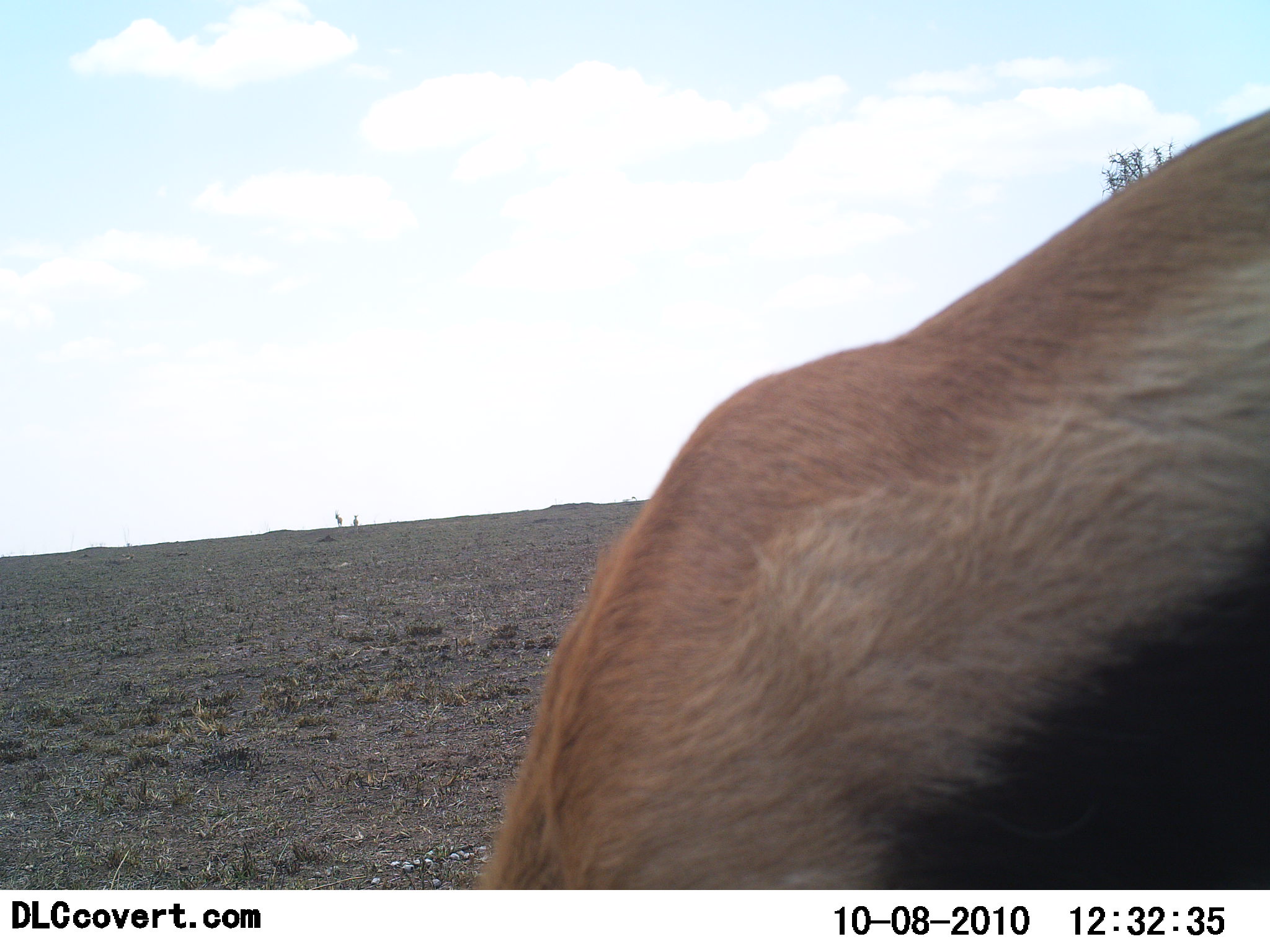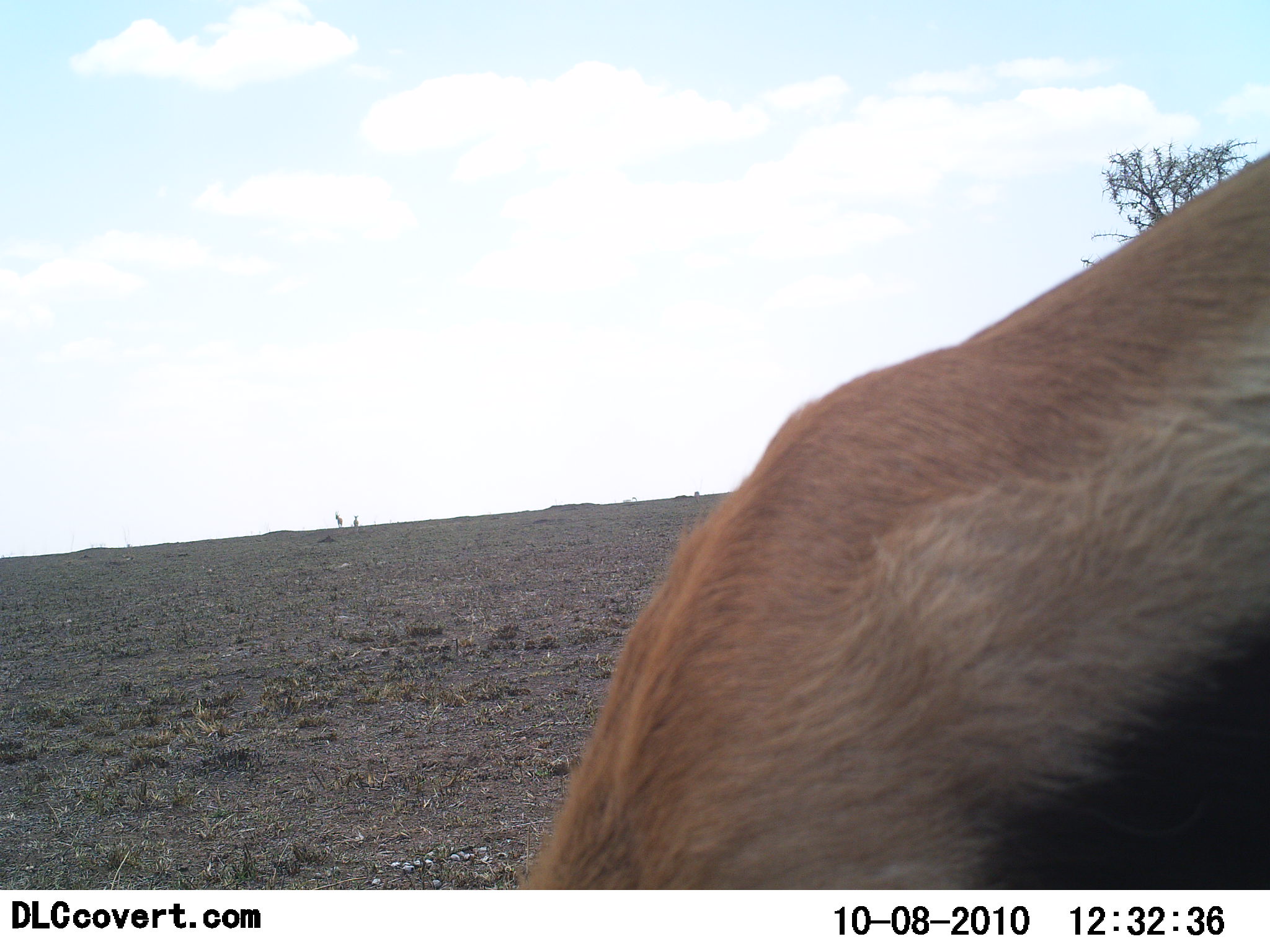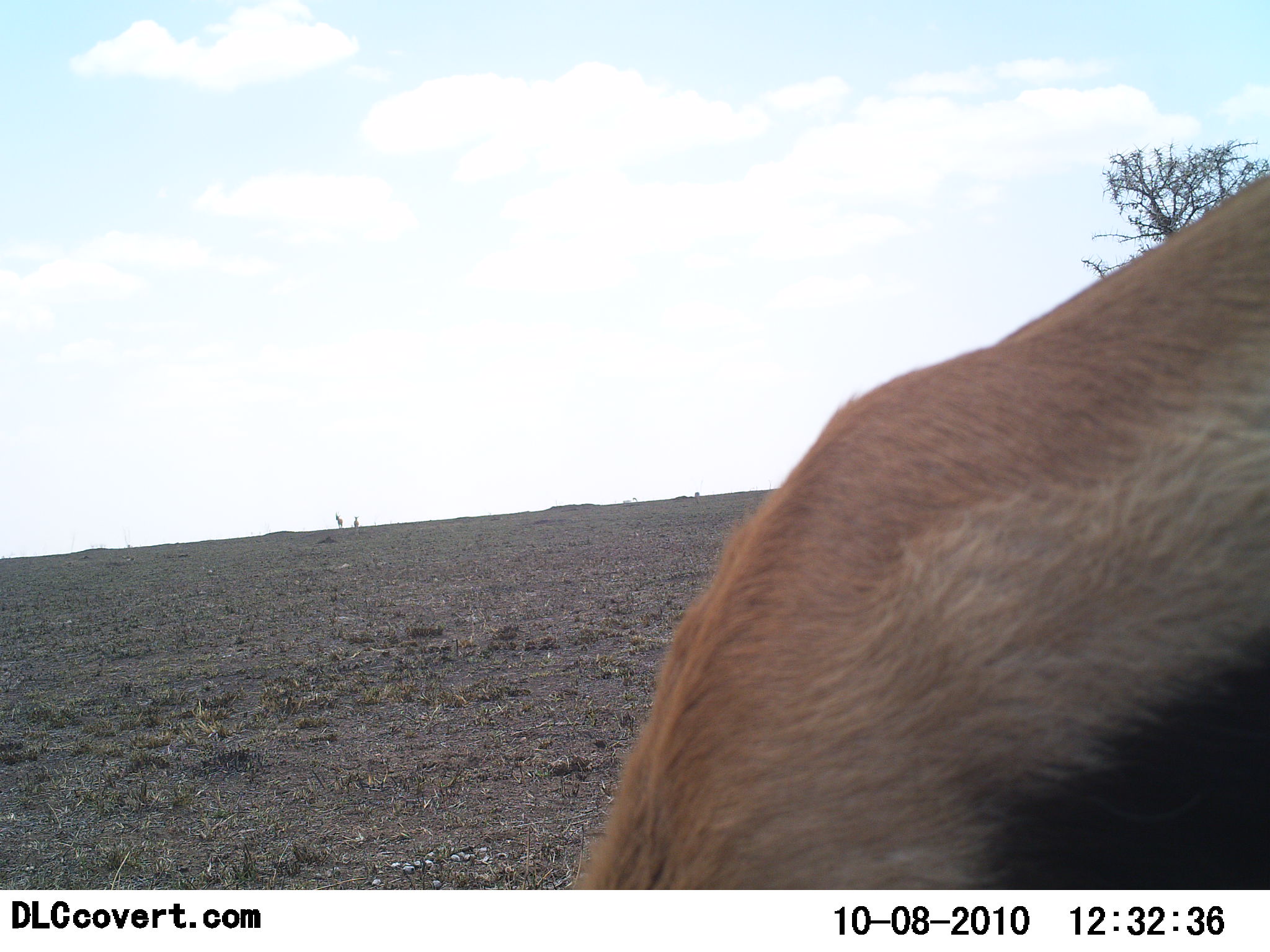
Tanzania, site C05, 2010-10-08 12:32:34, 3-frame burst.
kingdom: Animalia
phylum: Chordata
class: Mammalia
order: Artiodactyla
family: Bovidae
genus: Eudorcas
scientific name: Eudorcas thomsonii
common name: thomson's gazelle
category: gazellethomsons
Gazellethomsons (thomson's gazelle) (Eudorcas thomsonii), count 1. Behavior (volunteer vote fractions): standing 50%, resting 0%, moving 0%, interacting 0%. Young present (vote fraction): 0%. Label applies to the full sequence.